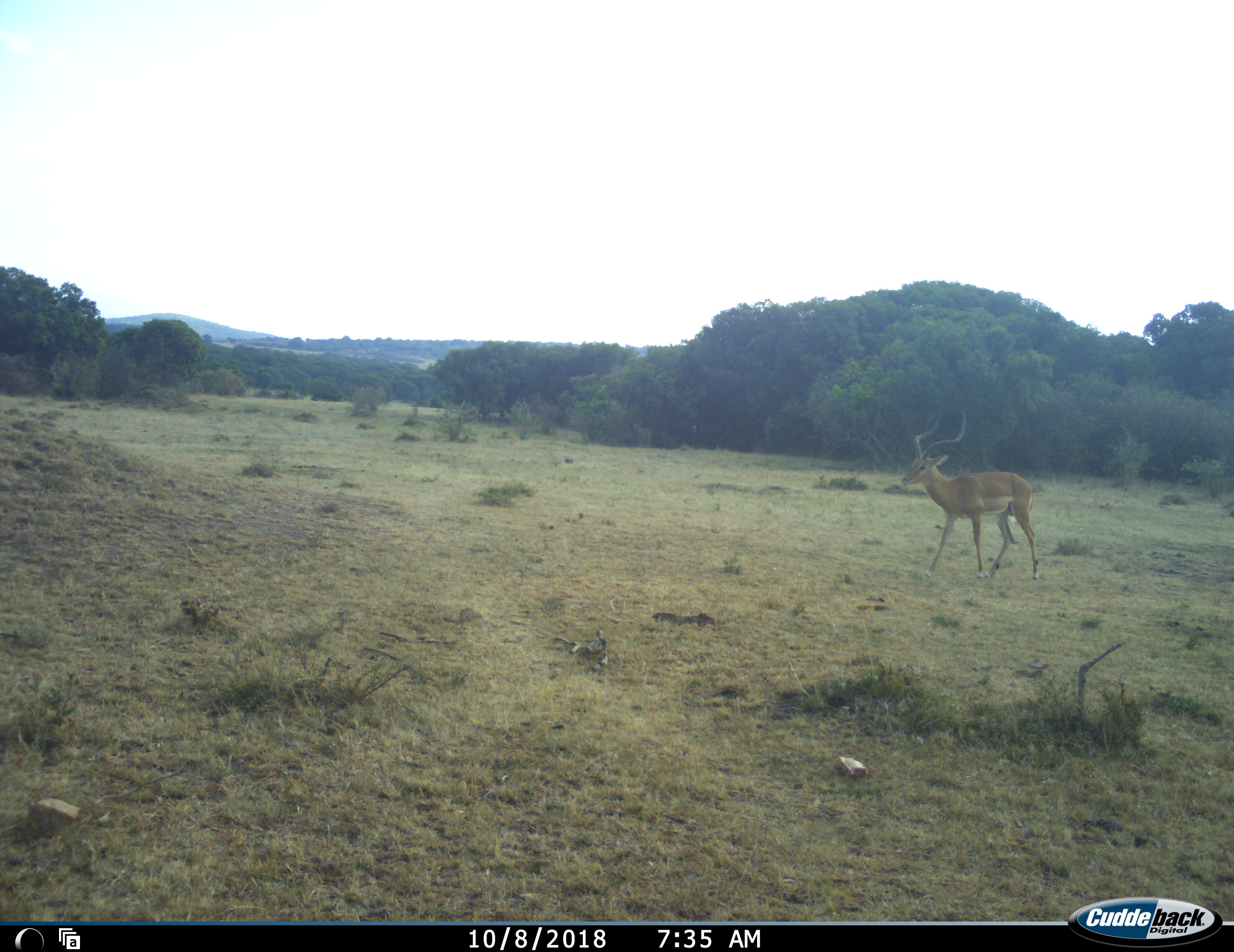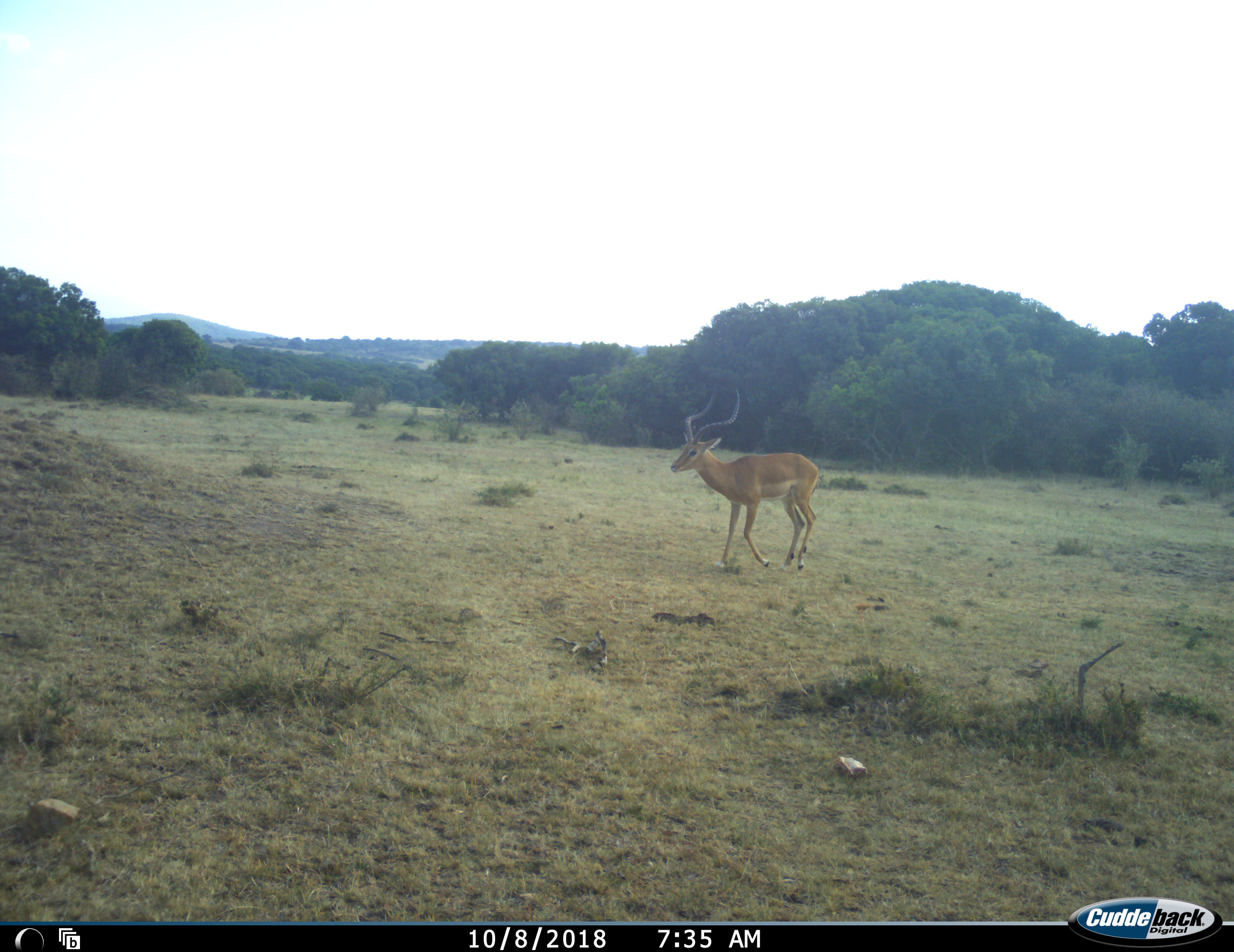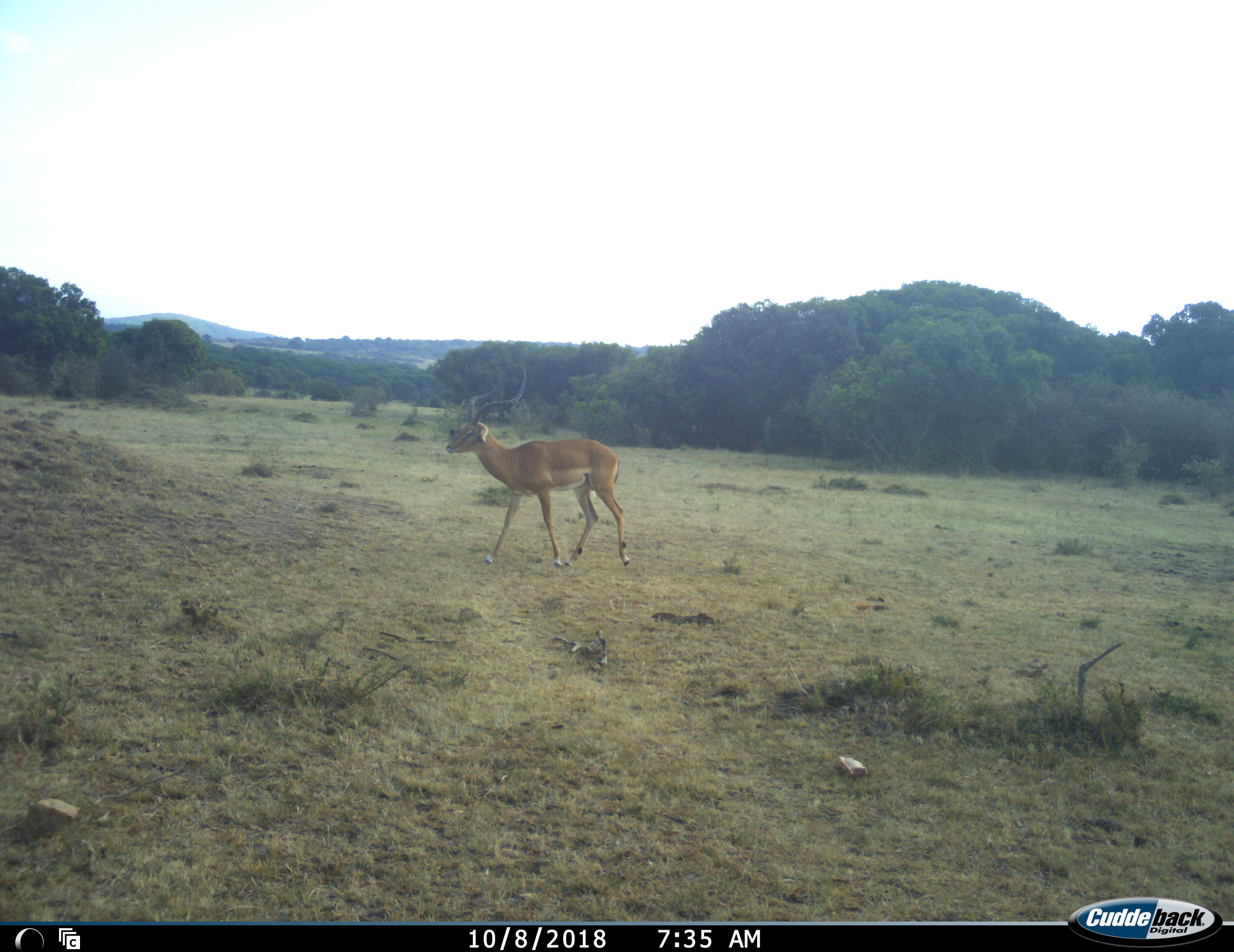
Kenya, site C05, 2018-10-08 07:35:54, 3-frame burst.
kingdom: Animalia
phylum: Chordata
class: Mammalia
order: Artiodactyla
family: Bovidae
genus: Aepyceros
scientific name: Aepyceros melampus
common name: impala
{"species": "impala (Aepyceros melampus)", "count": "1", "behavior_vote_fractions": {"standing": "0%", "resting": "0%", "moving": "100%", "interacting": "0%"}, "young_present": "0%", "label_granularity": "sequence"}